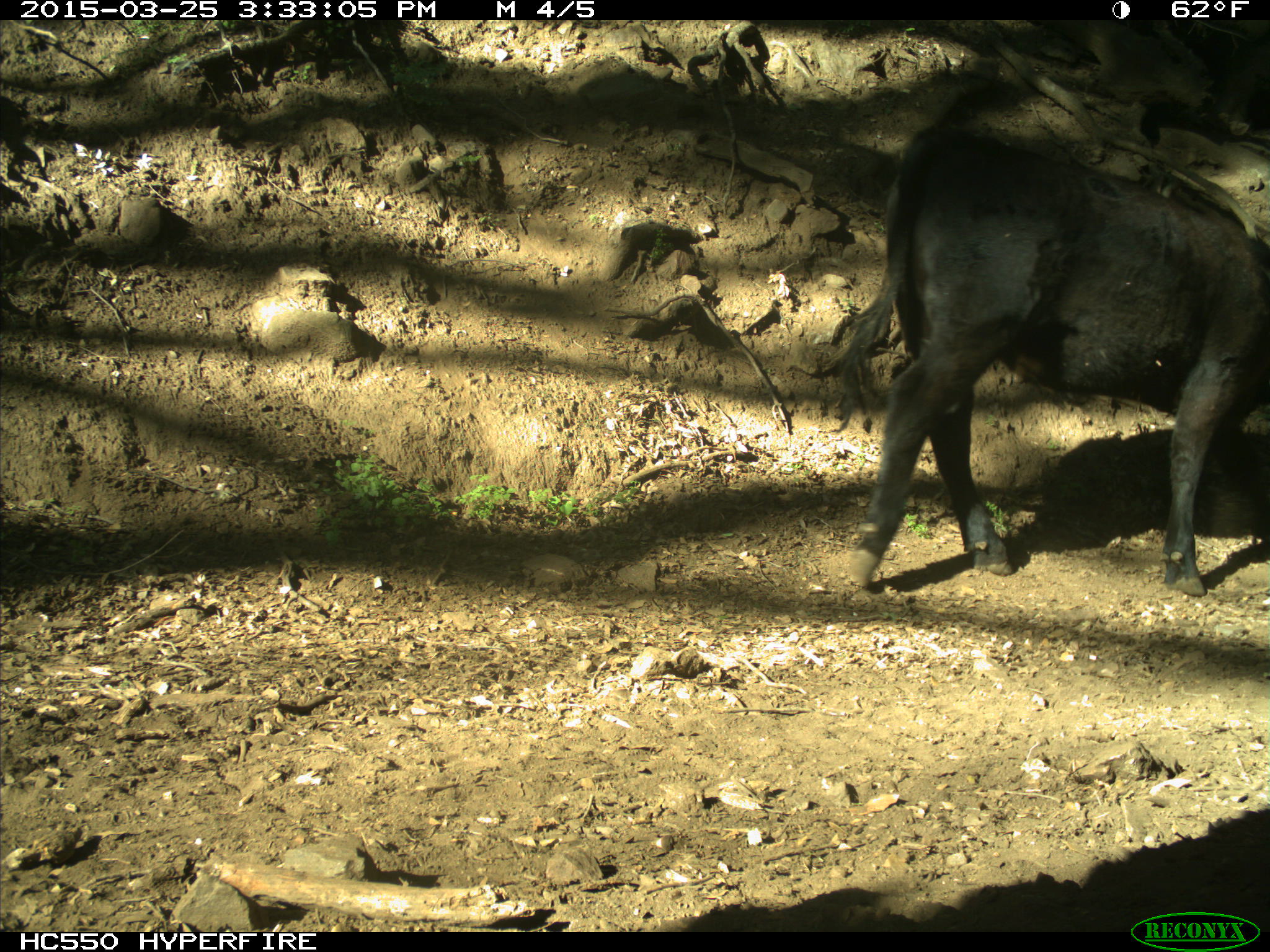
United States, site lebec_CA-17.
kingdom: Animalia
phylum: Chordata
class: Mammalia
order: Artiodactyla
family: Bovidae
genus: Bos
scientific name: Bos taurus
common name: domestic cow